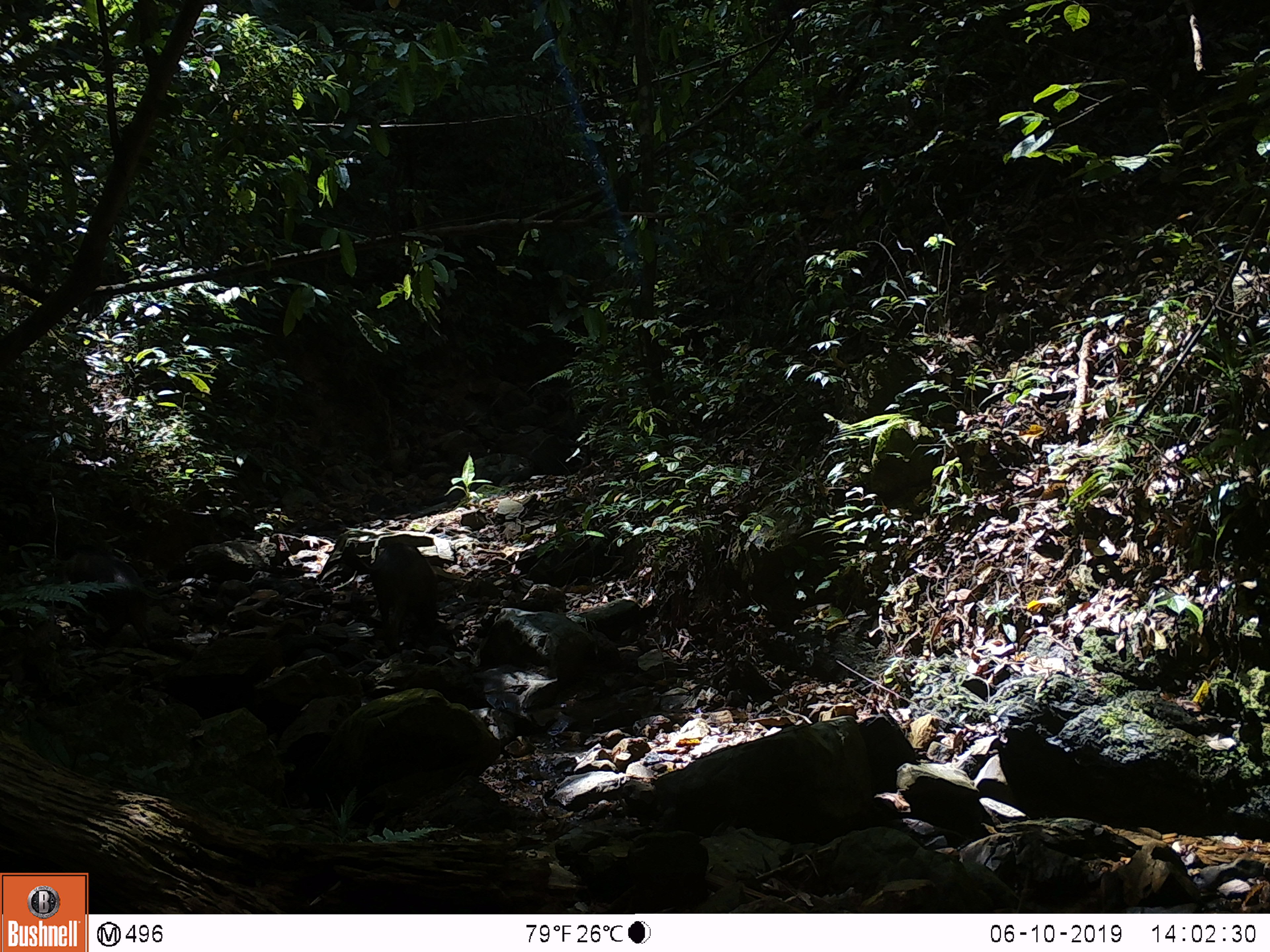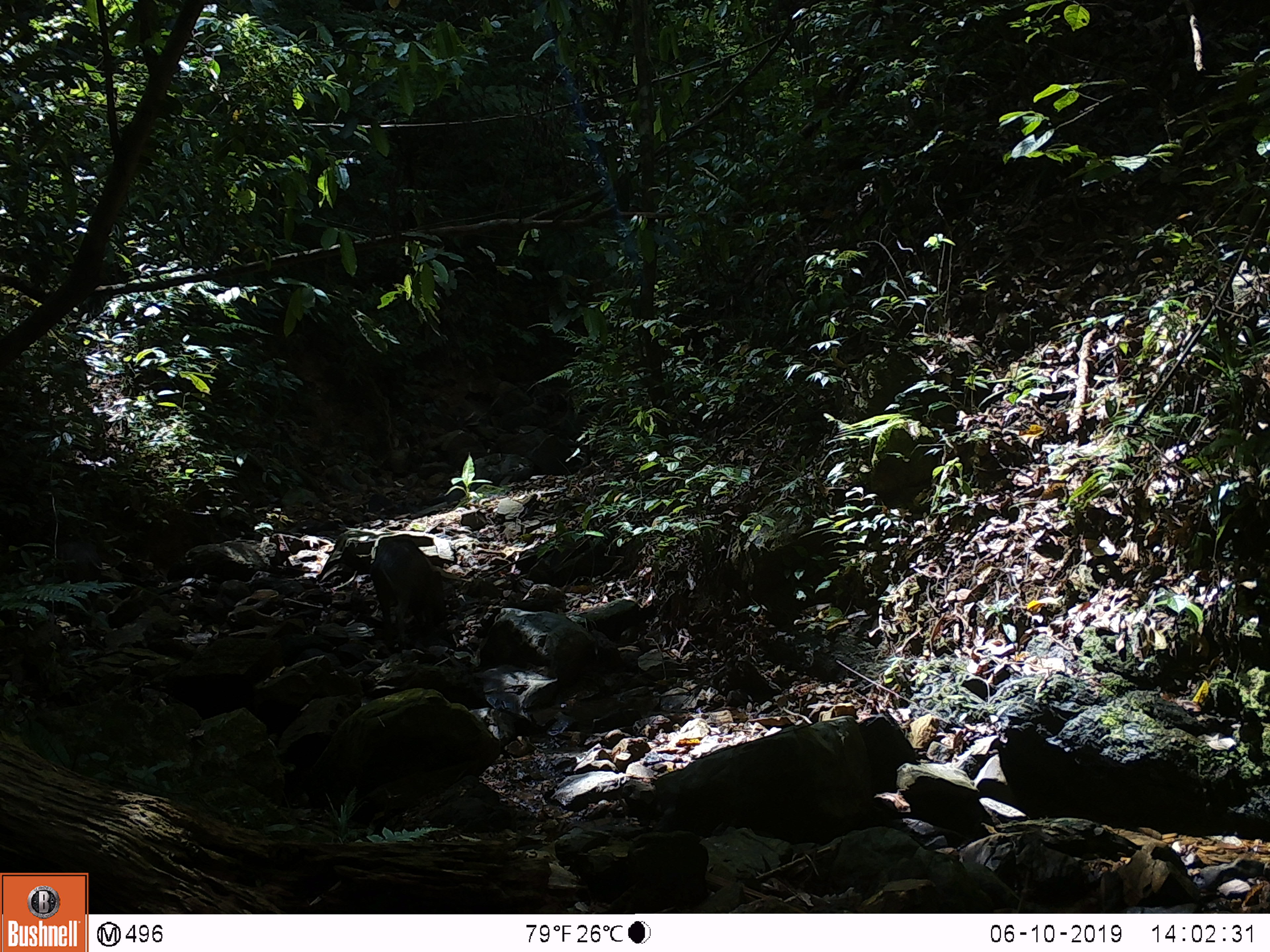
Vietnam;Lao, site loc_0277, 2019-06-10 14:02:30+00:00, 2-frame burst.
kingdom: Animalia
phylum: Chordata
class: Mammalia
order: Artiodactyla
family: Suidae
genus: Sus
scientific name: Sus scrofa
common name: eurasian wild pig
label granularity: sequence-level